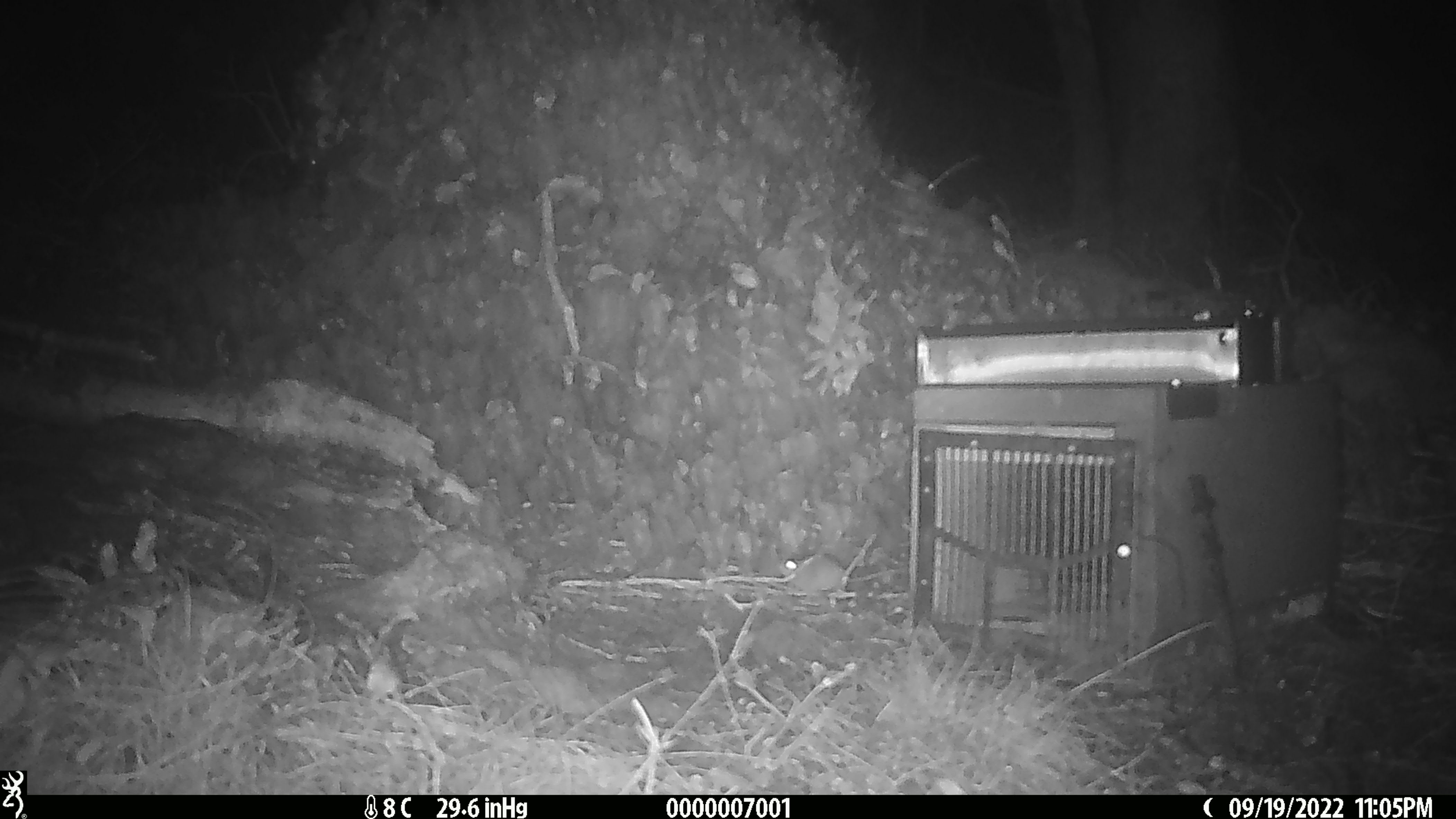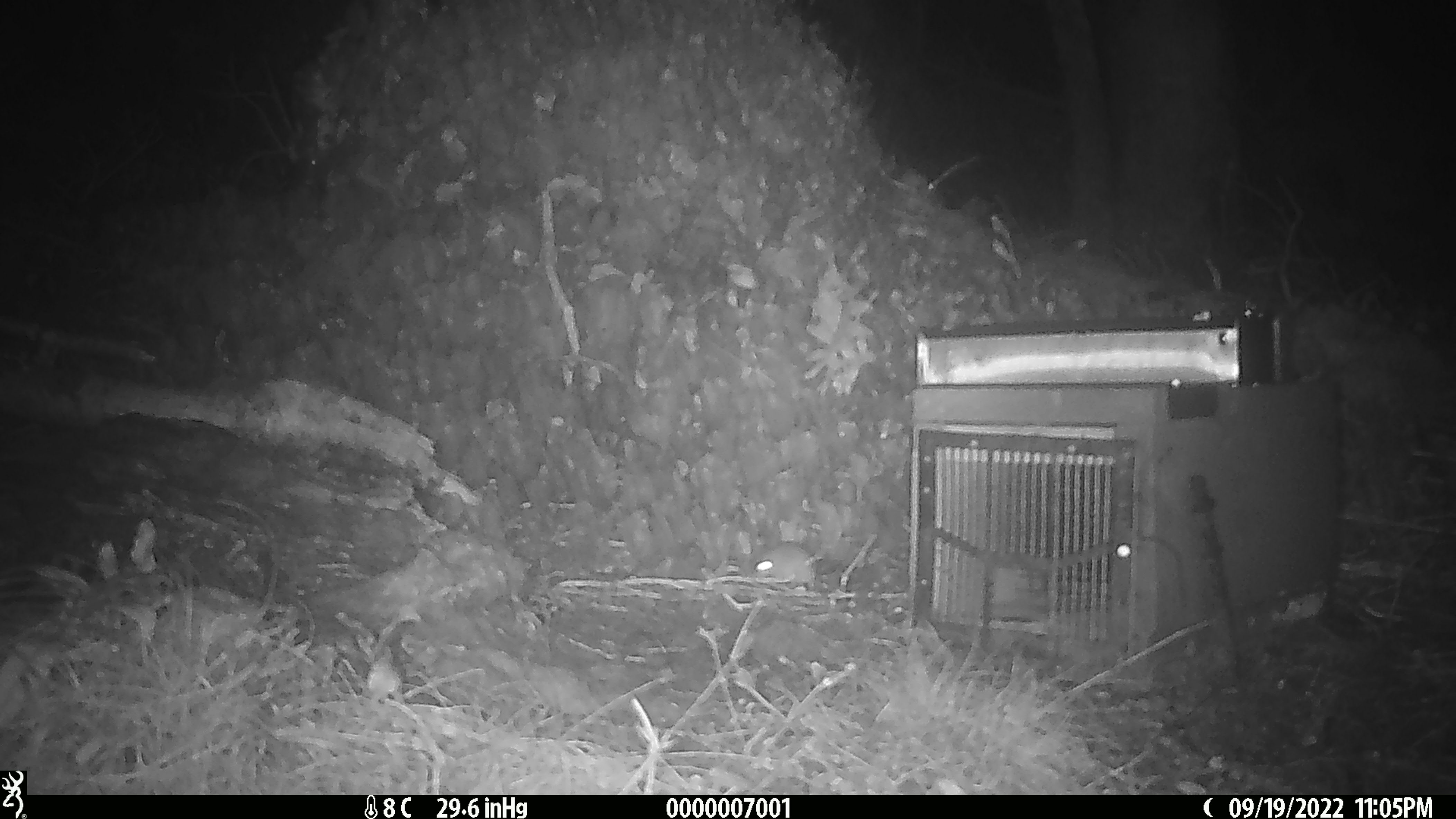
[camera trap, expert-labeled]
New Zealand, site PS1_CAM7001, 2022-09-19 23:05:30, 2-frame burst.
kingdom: Animalia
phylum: Chordata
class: Mammalia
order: Rodentia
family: Muridae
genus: Mus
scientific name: Mus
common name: mouse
Mouse (Mus).